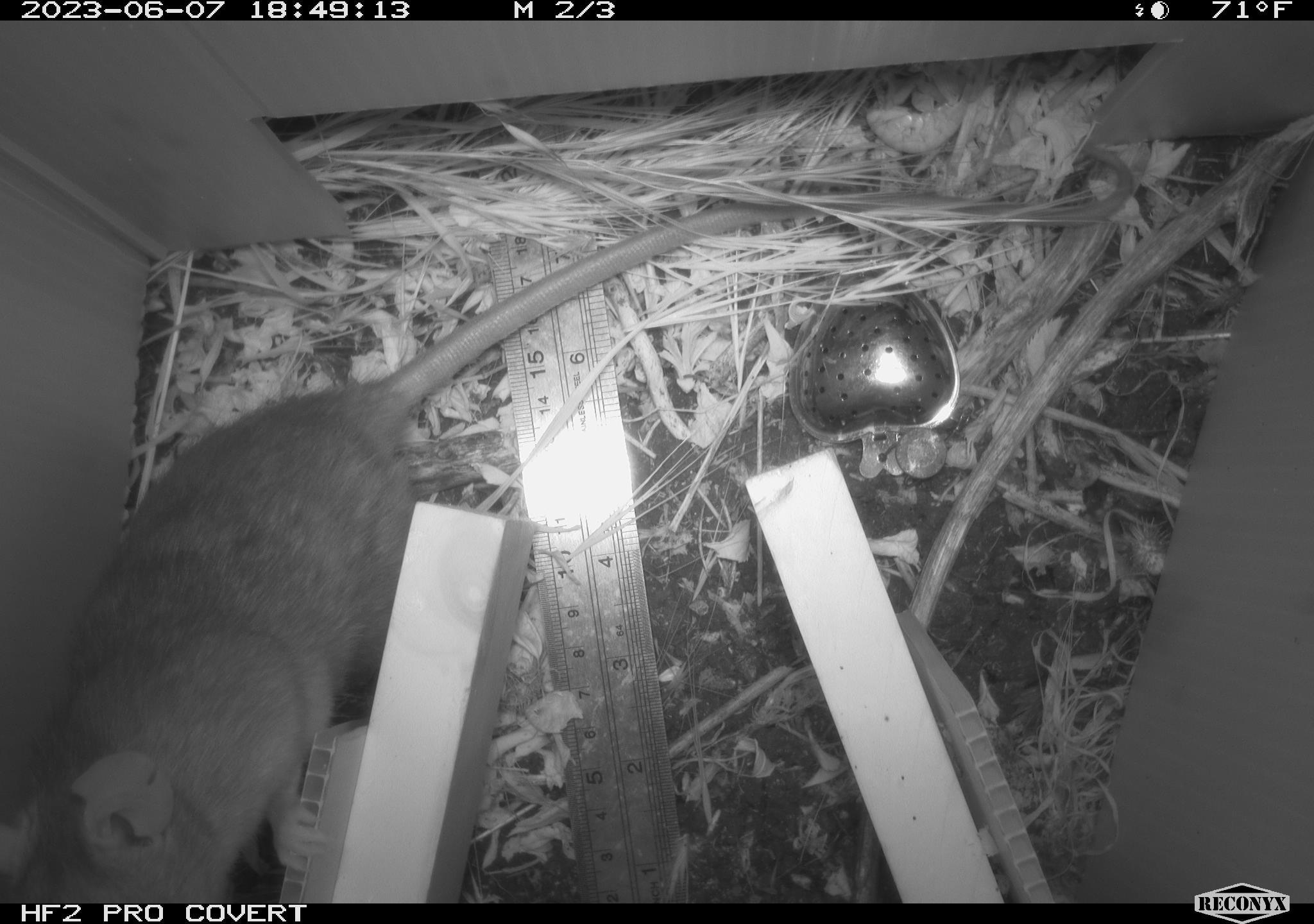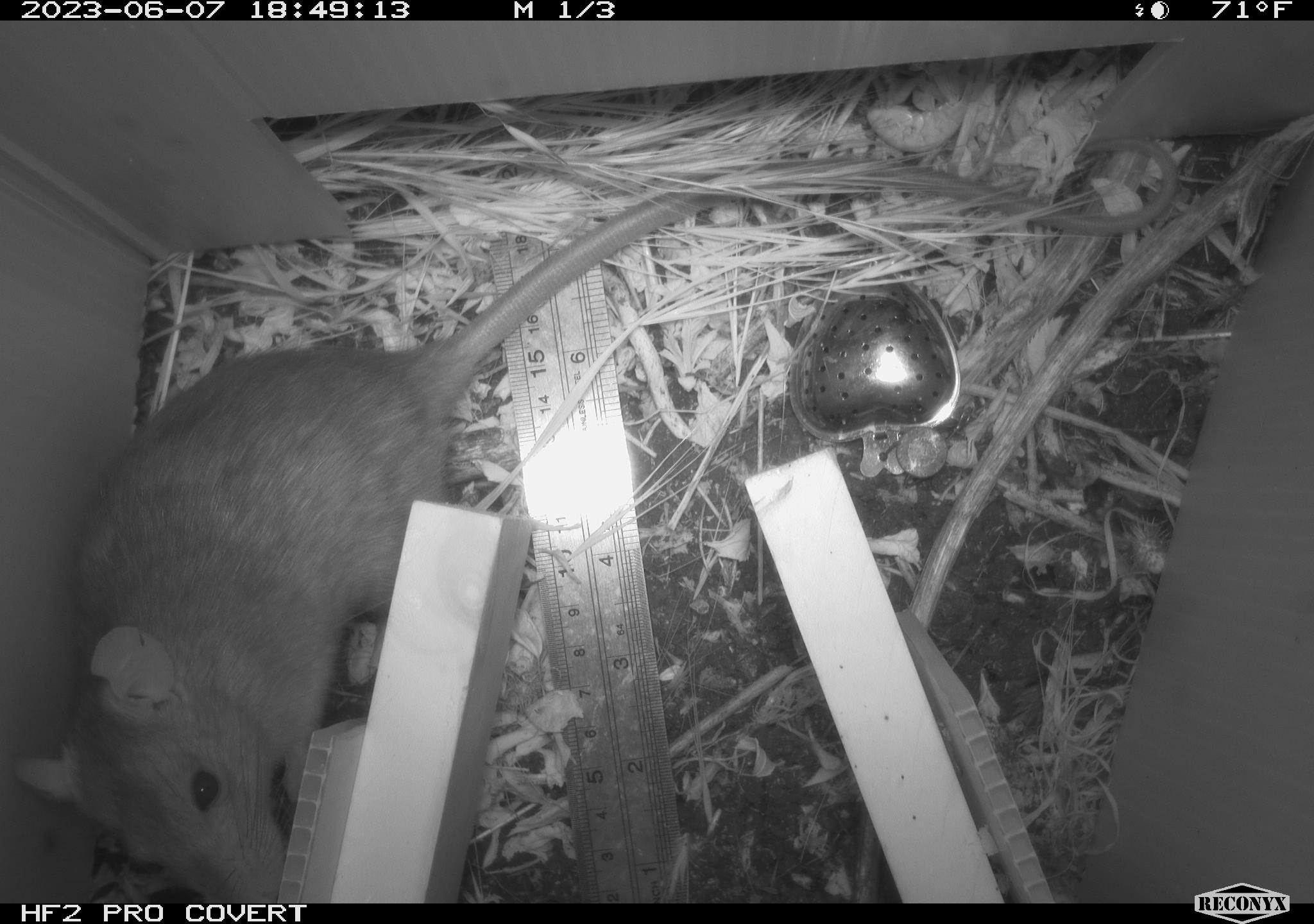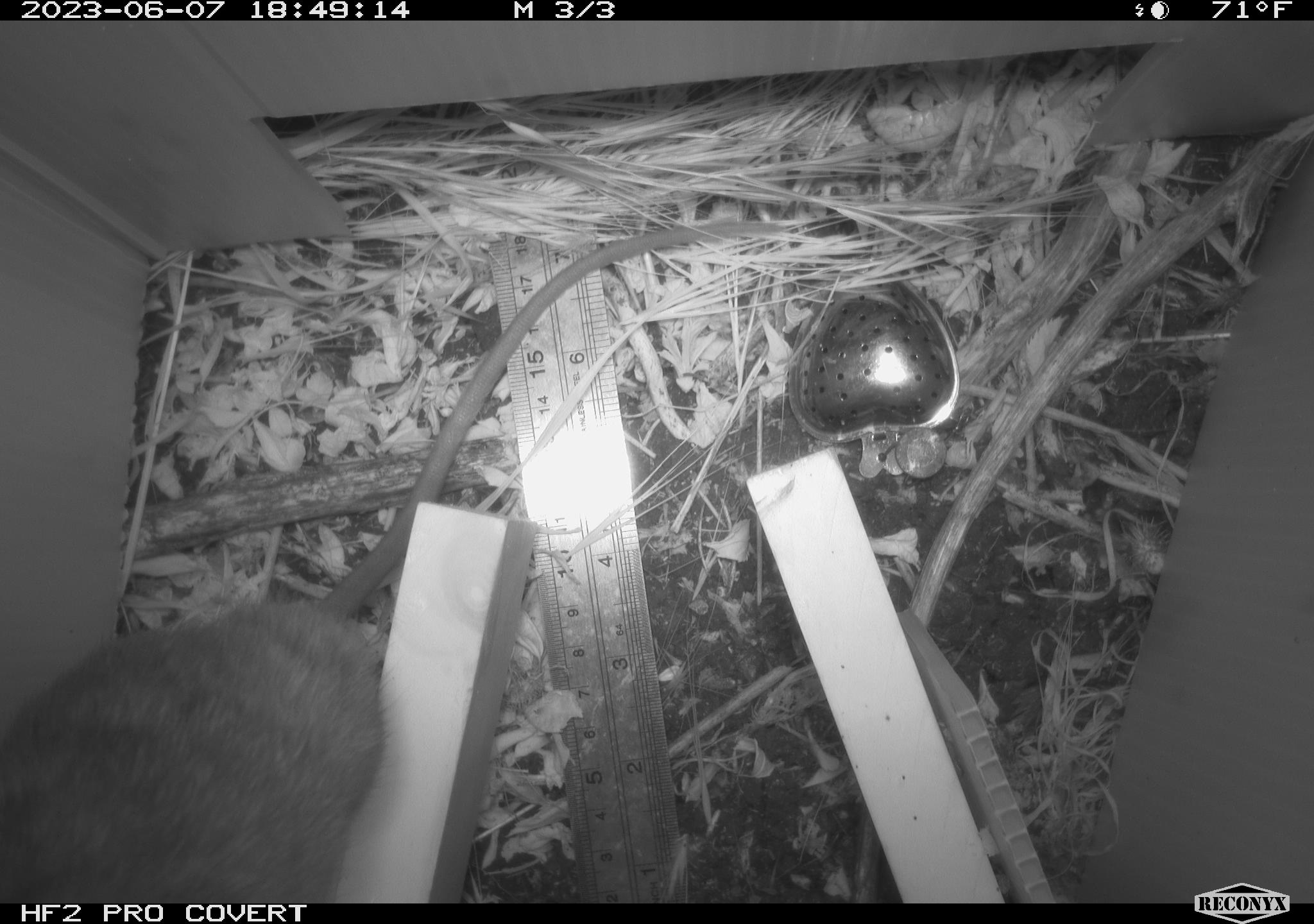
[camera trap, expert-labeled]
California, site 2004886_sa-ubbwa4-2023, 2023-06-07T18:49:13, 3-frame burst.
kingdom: Animalia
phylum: Chordata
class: Mammalia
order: Rodentia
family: Muridae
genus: Rattus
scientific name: Rattus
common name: rat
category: rattus species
Rattus species (rat) (Rattus).